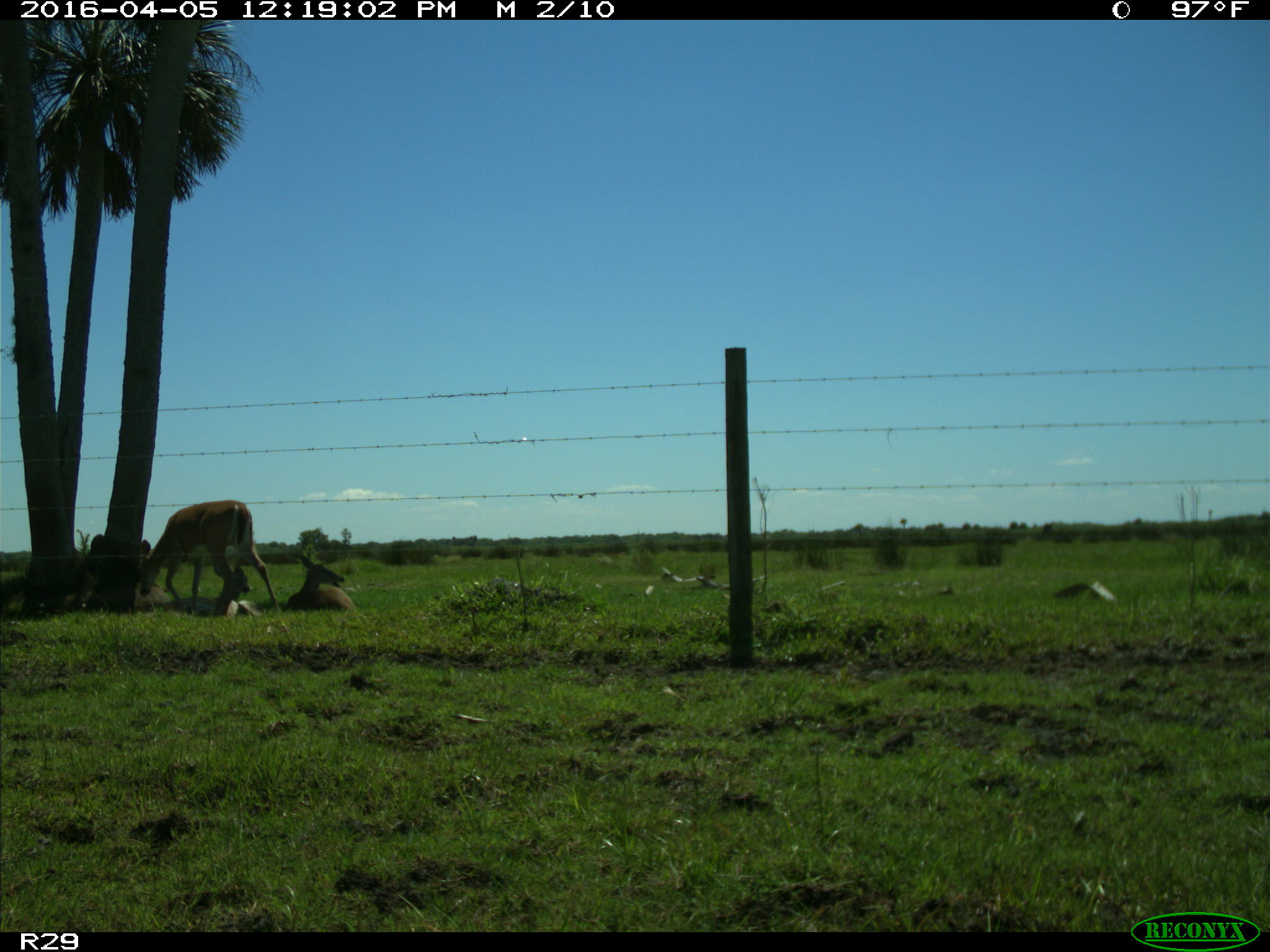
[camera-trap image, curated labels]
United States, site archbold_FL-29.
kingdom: Animalia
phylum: Chordata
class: Mammalia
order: Artiodactyla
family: Cervidae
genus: Odocoileus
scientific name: Odocoileus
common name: deer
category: unidentified deer